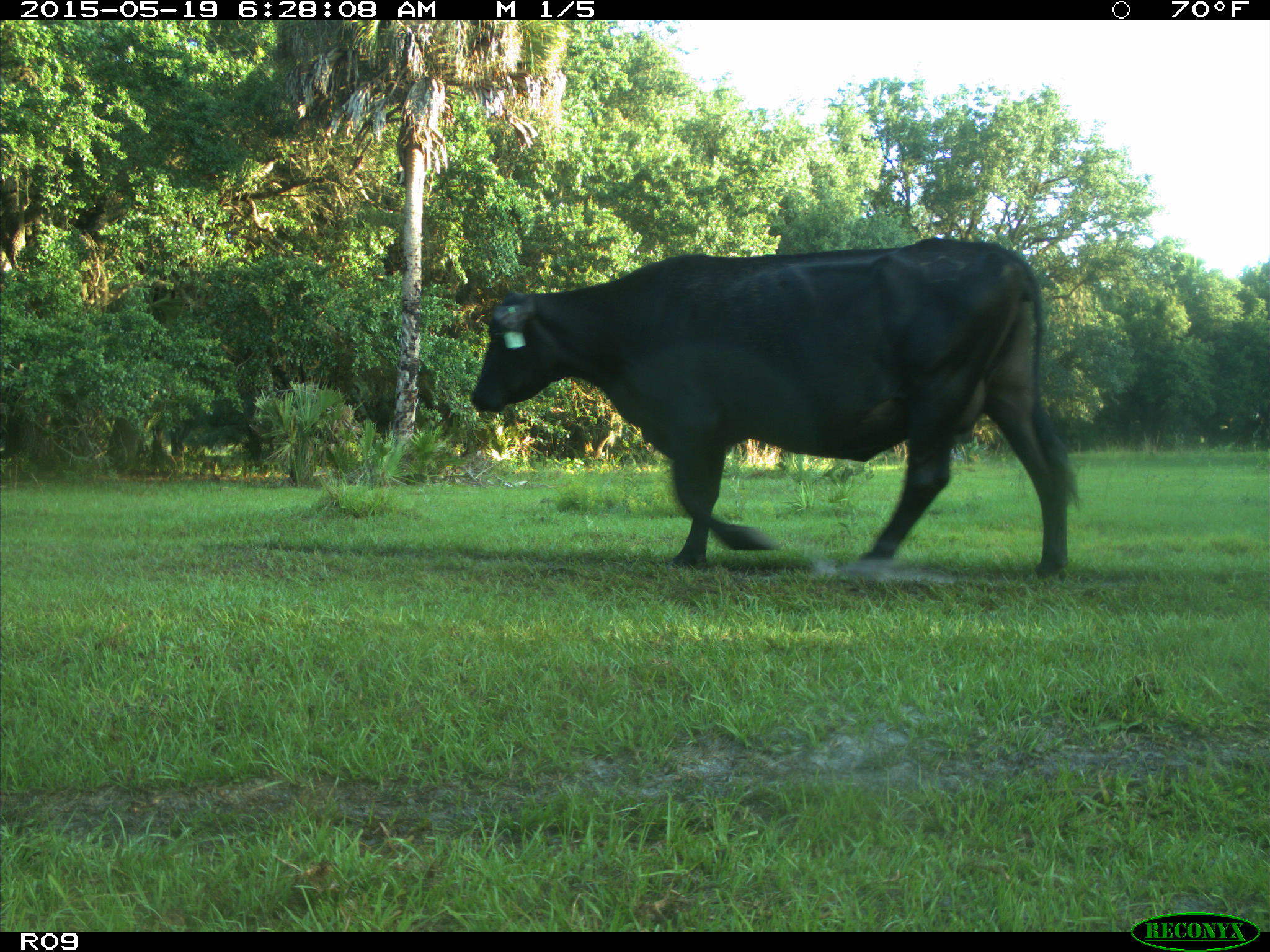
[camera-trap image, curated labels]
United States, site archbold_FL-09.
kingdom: Animalia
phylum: Chordata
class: Mammalia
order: Artiodactyla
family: Bovidae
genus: Bos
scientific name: Bos taurus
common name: domestic cow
Bos taurus (domestic cow).